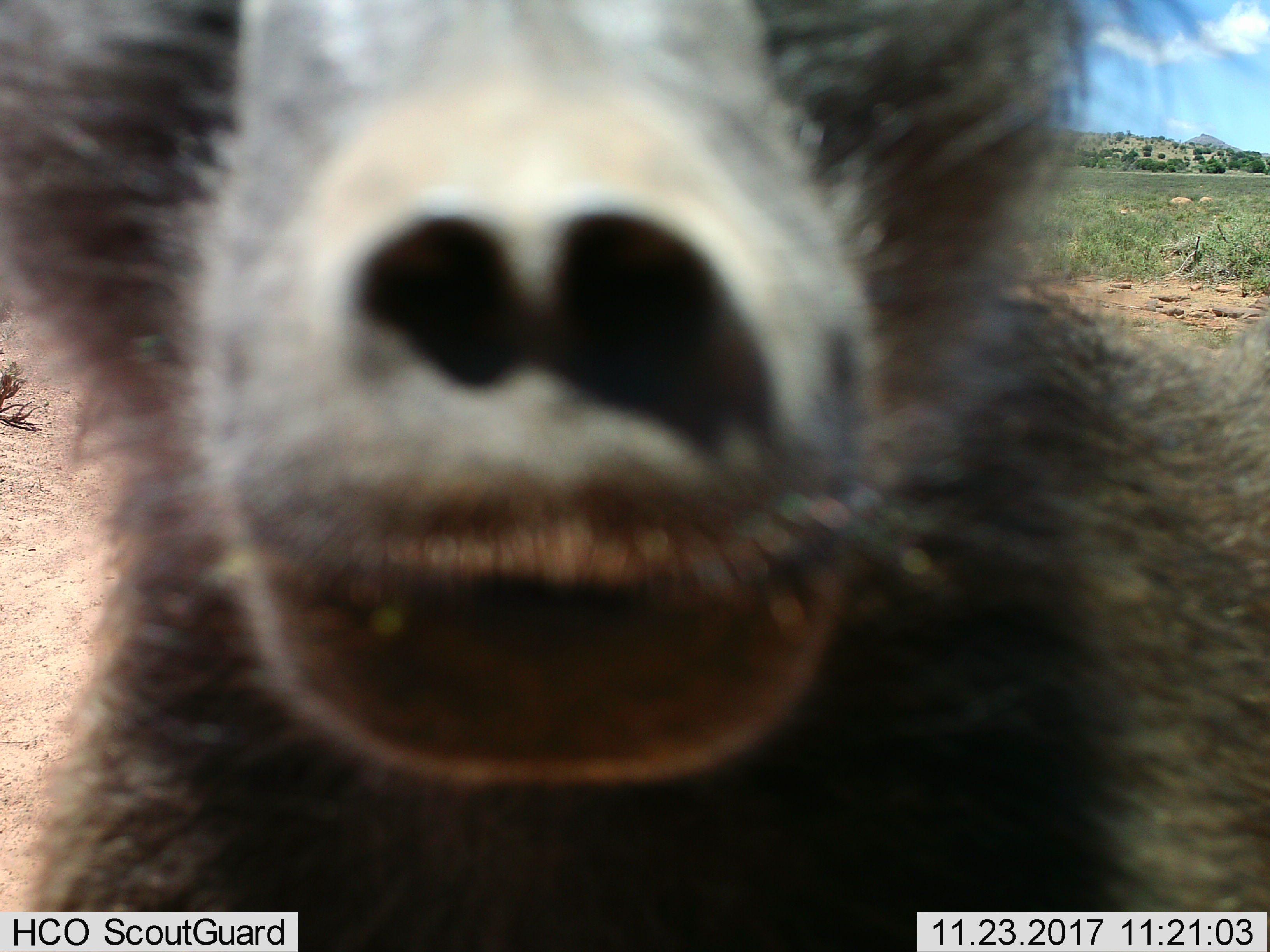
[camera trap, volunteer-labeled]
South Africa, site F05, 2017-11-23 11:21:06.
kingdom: Animalia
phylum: Chordata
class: Mammalia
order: Primates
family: Cercopithecidae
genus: Papio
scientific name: Papio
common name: baboon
Baboon (Papio), count 1. Behavior (volunteer vote fractions): standing 56%, resting 0%, moving 0%, interacting 56%. Young present (vote fraction): 0%. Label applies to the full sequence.